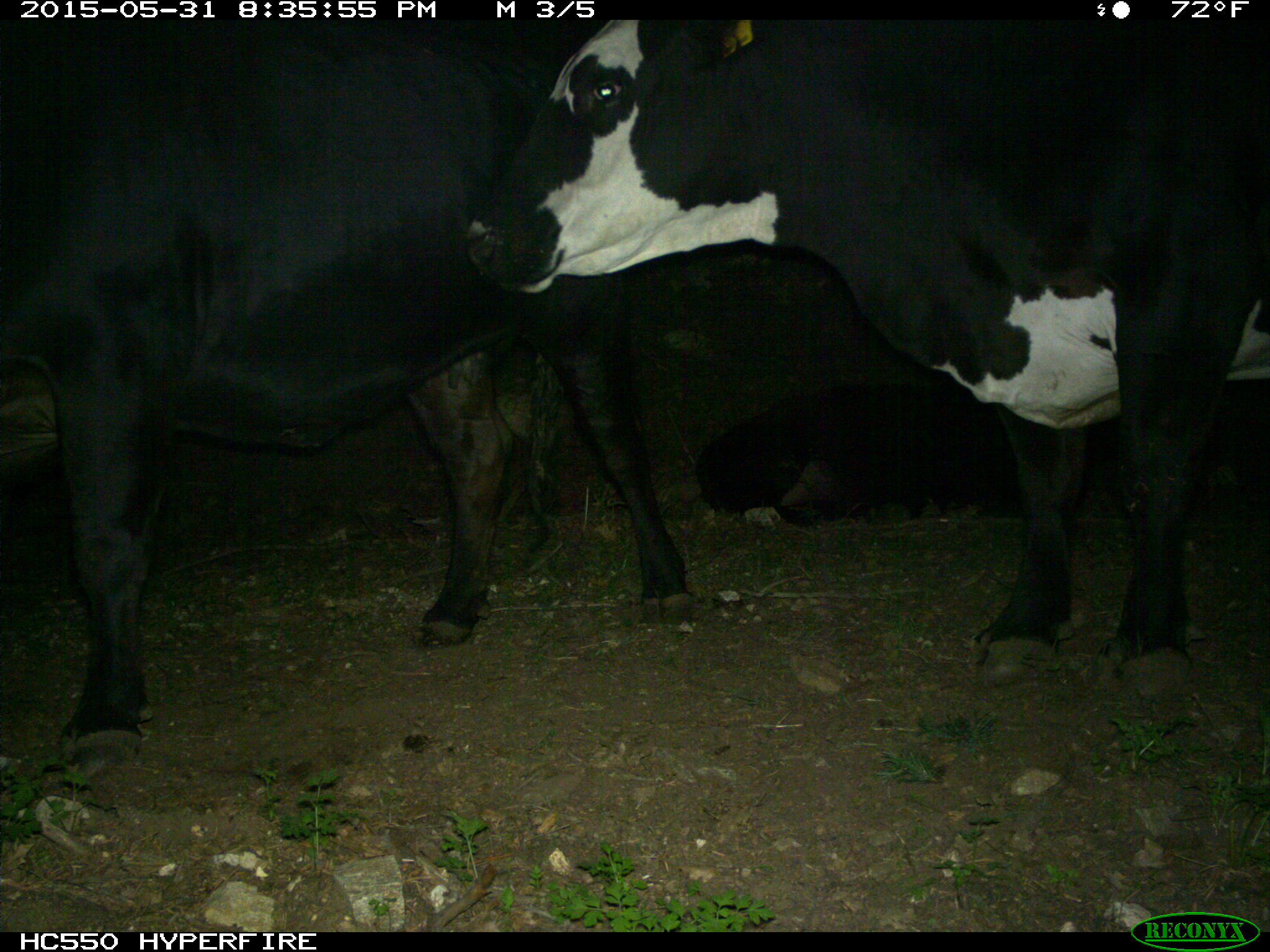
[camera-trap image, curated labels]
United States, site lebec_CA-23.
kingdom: Animalia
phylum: Chordata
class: Mammalia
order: Artiodactyla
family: Bovidae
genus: Bos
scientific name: Bos taurus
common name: domestic cow